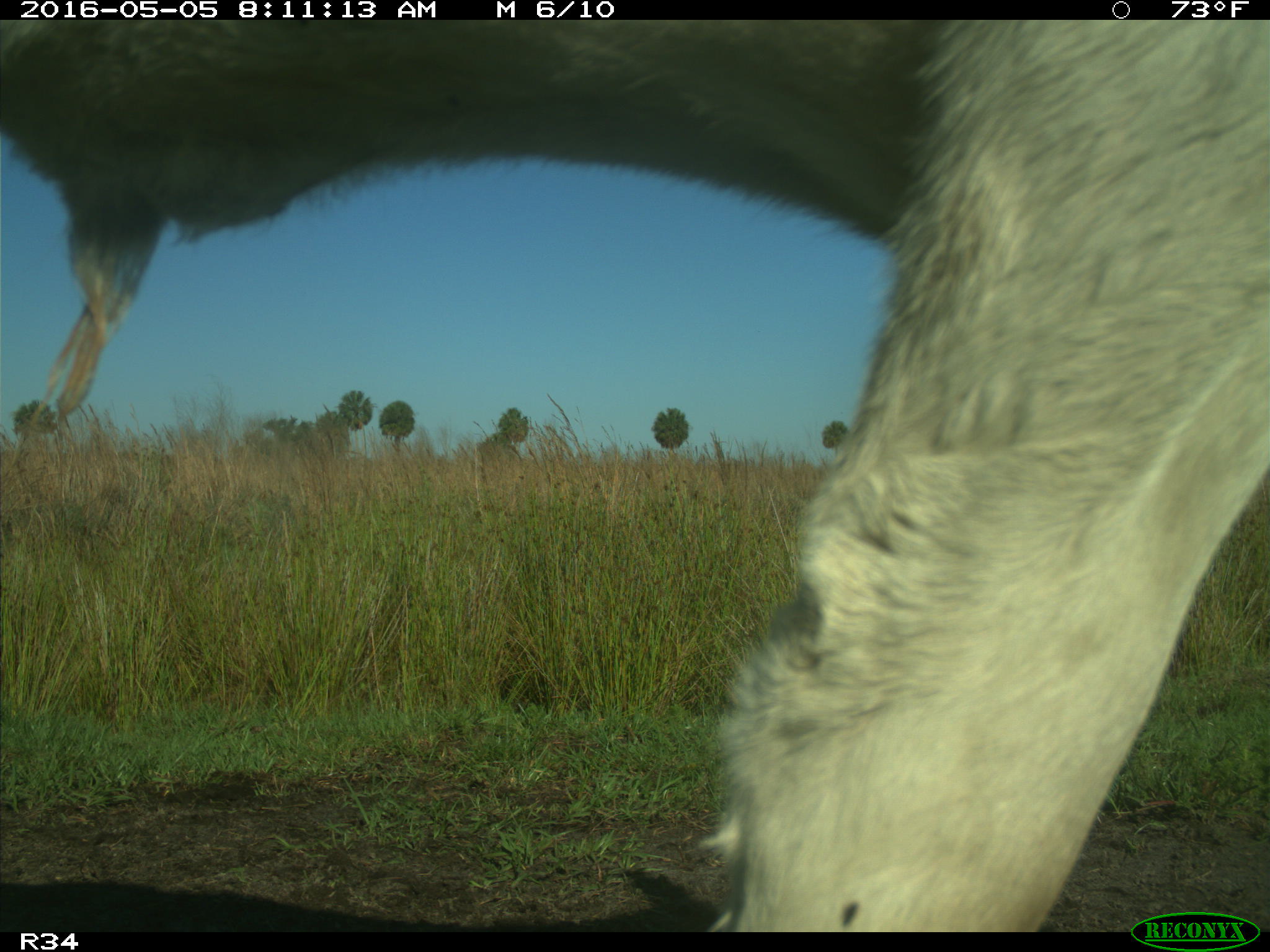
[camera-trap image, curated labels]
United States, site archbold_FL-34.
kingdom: Animalia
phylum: Chordata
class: Mammalia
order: Artiodactyla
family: Bovidae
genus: Bos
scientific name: Bos taurus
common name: domestic cow